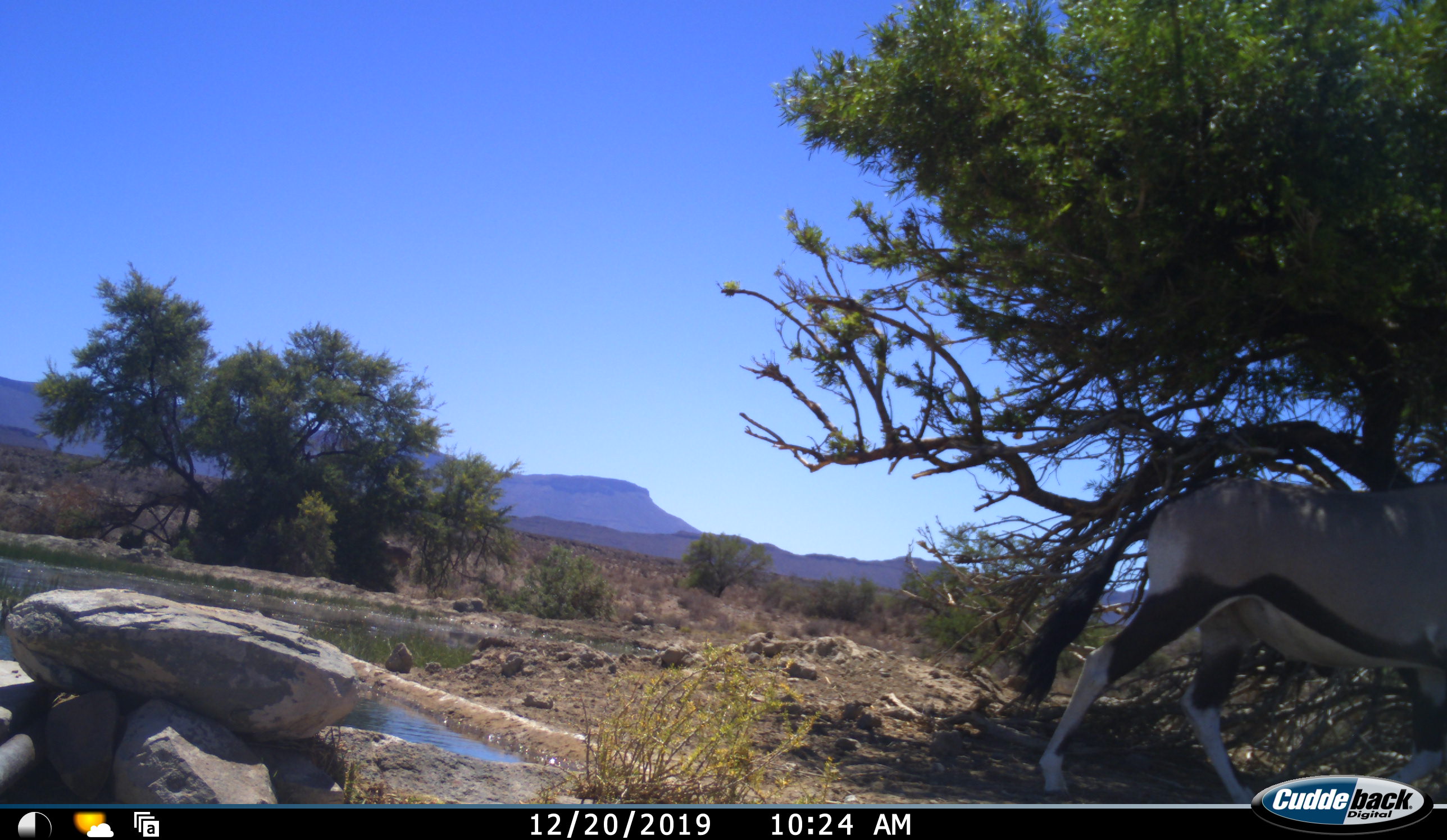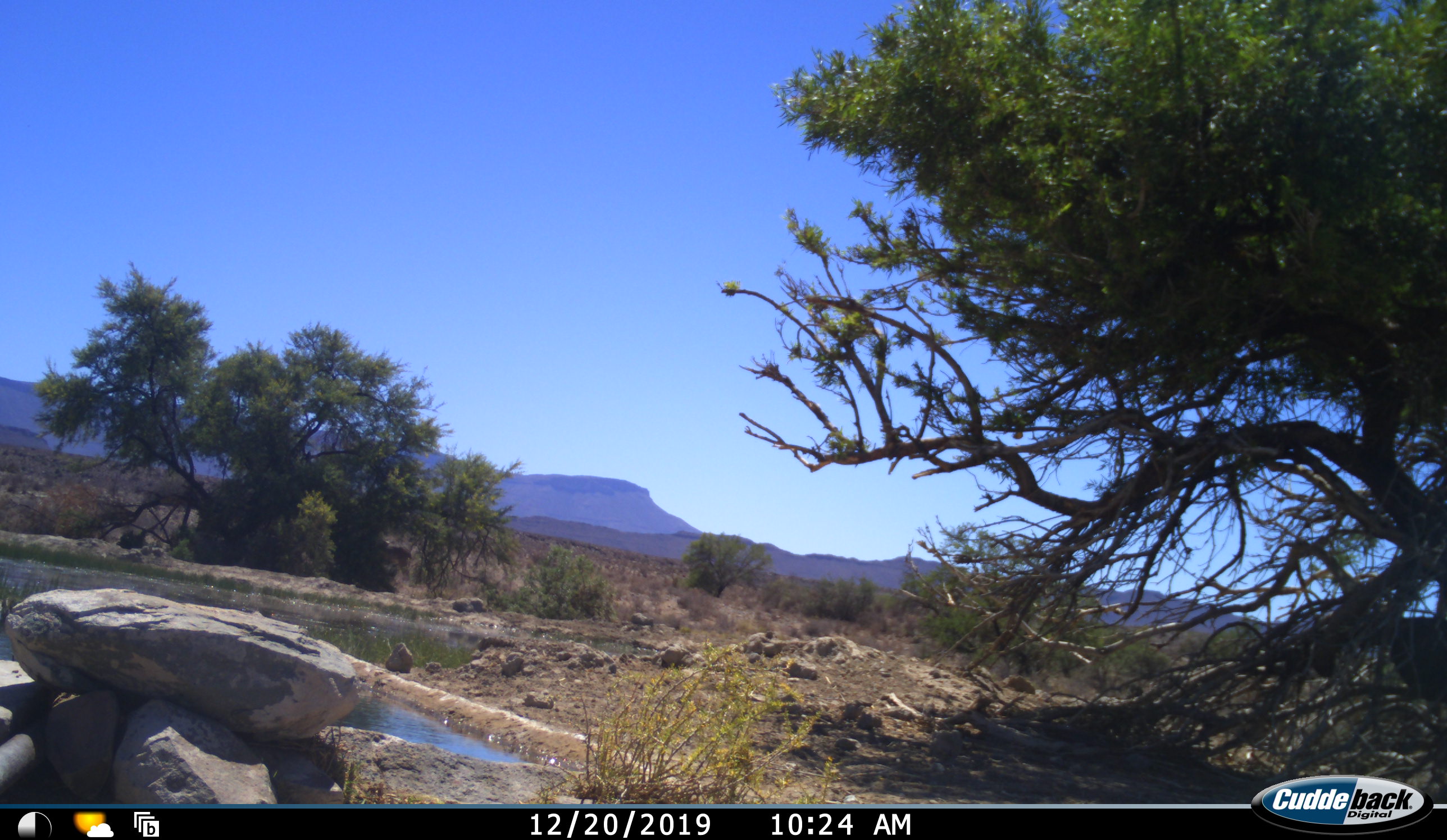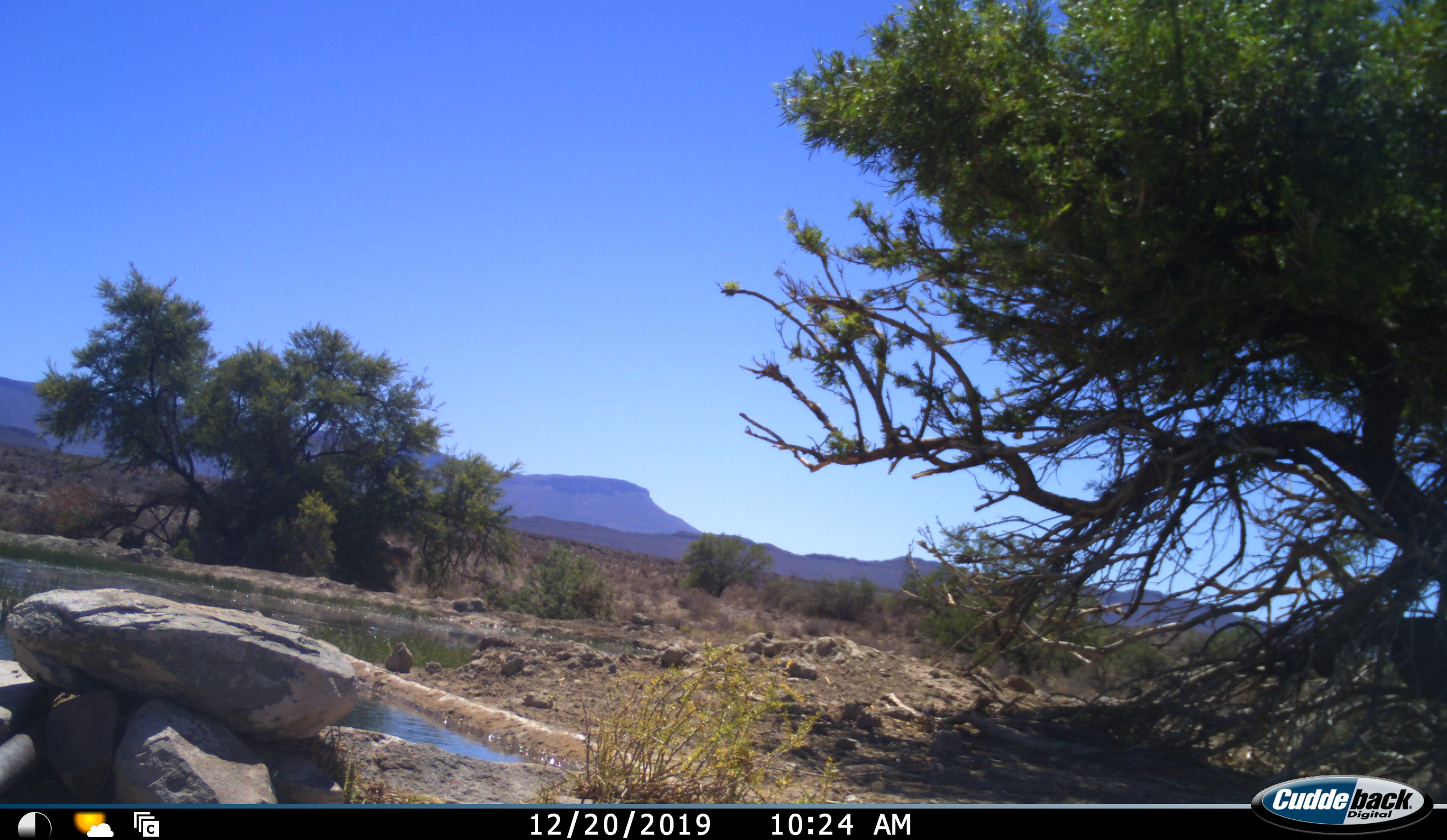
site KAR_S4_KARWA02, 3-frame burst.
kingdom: Animalia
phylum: Chordata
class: Mammalia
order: Artiodactyla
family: Bovidae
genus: Oryx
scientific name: Oryx gazella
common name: gemsbok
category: oryx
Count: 1.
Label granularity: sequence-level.